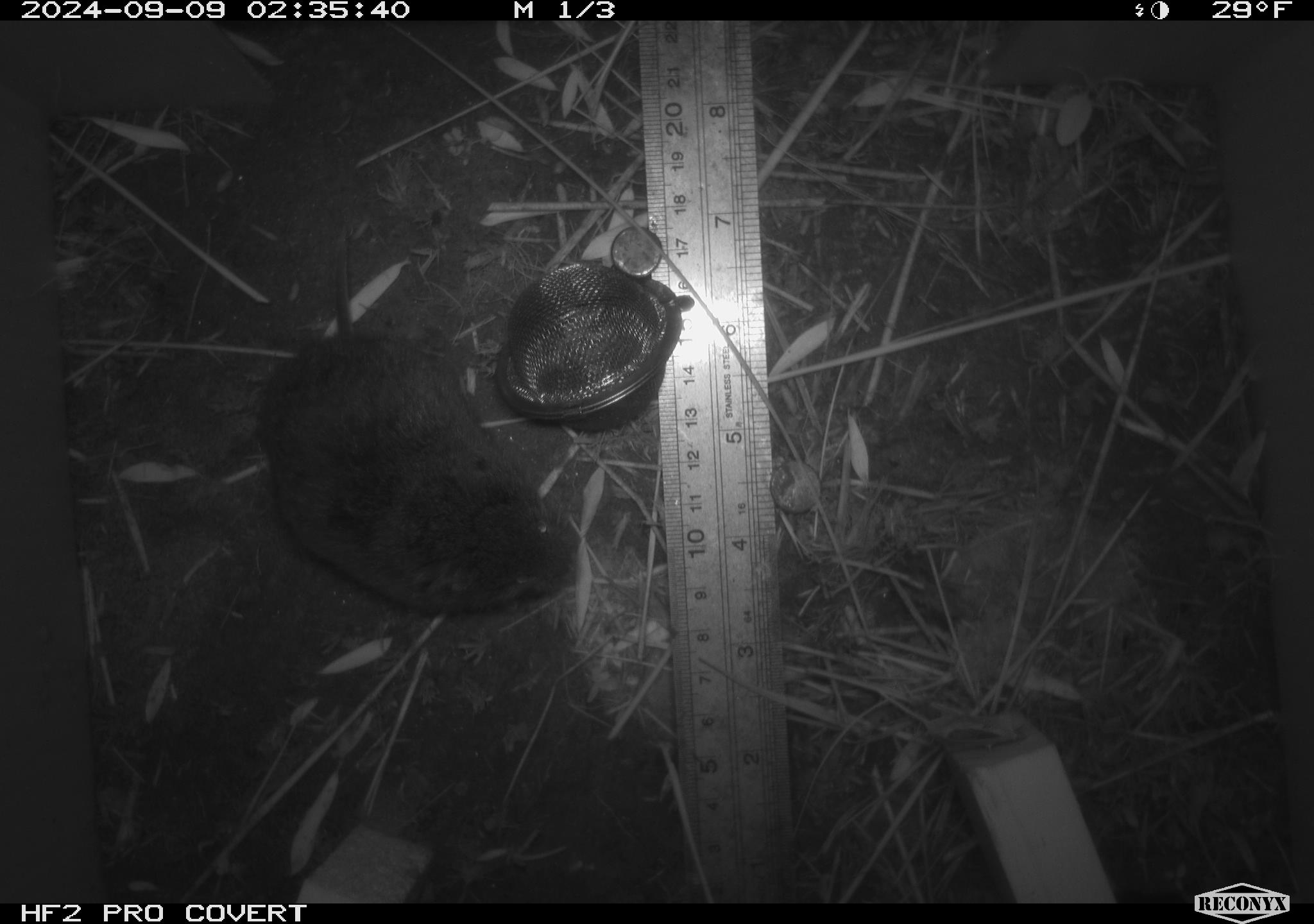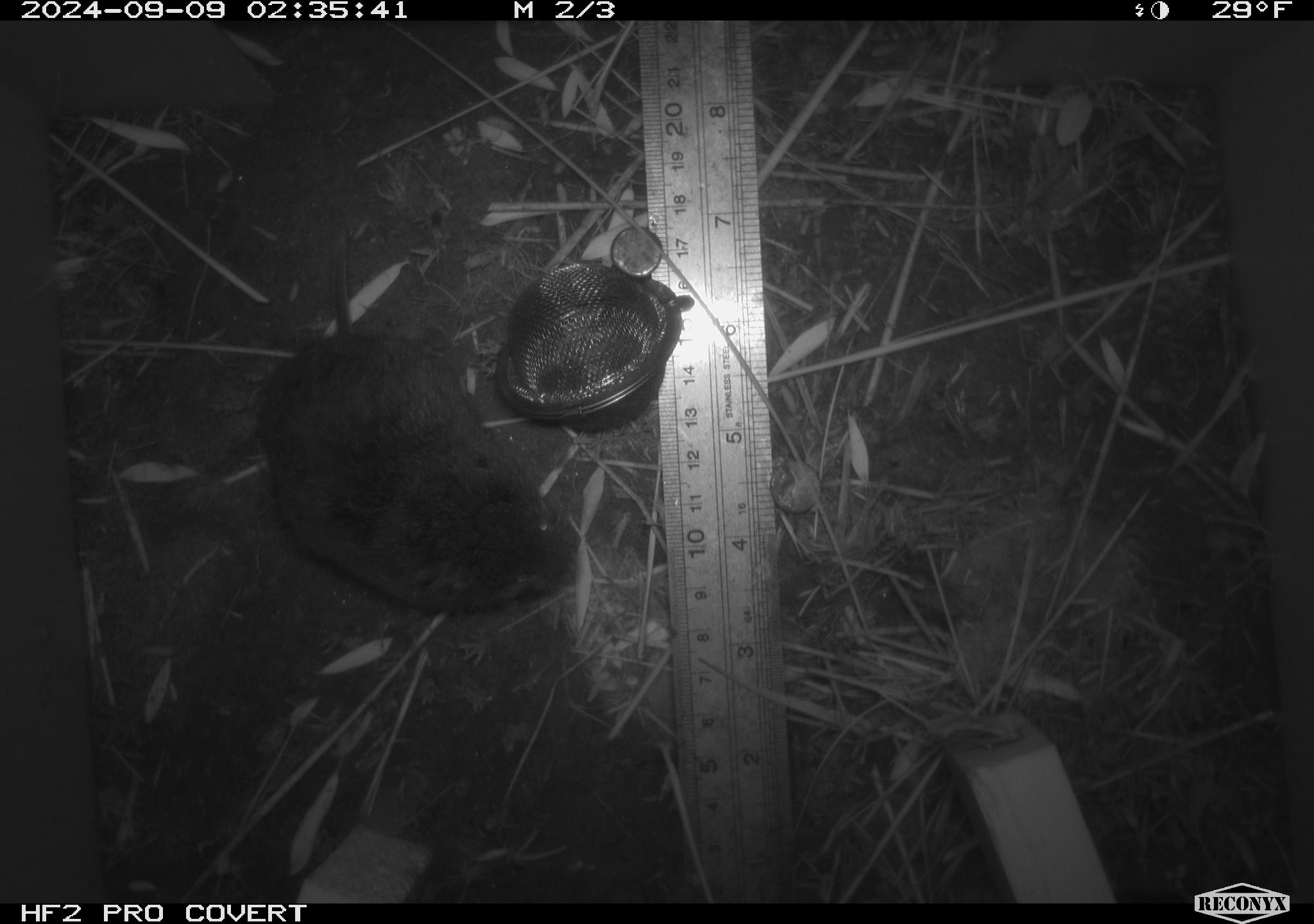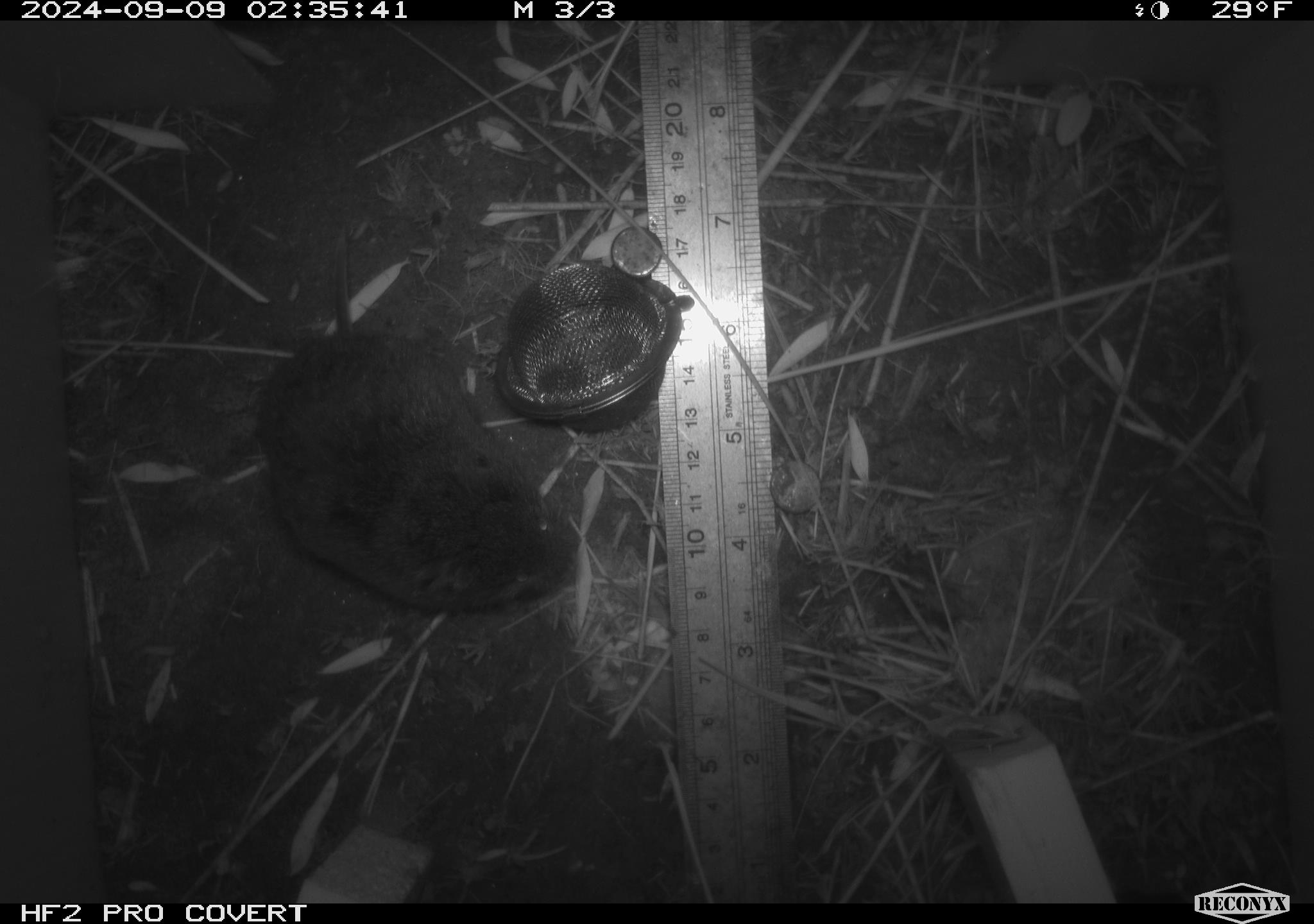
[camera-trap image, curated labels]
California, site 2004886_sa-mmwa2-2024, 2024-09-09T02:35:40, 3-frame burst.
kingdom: Animalia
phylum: Chordata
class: Mammalia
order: Rodentia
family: Cricetidae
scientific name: Arvicolinae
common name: voles, lemmings, and muskrats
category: arvicolinae subfamily